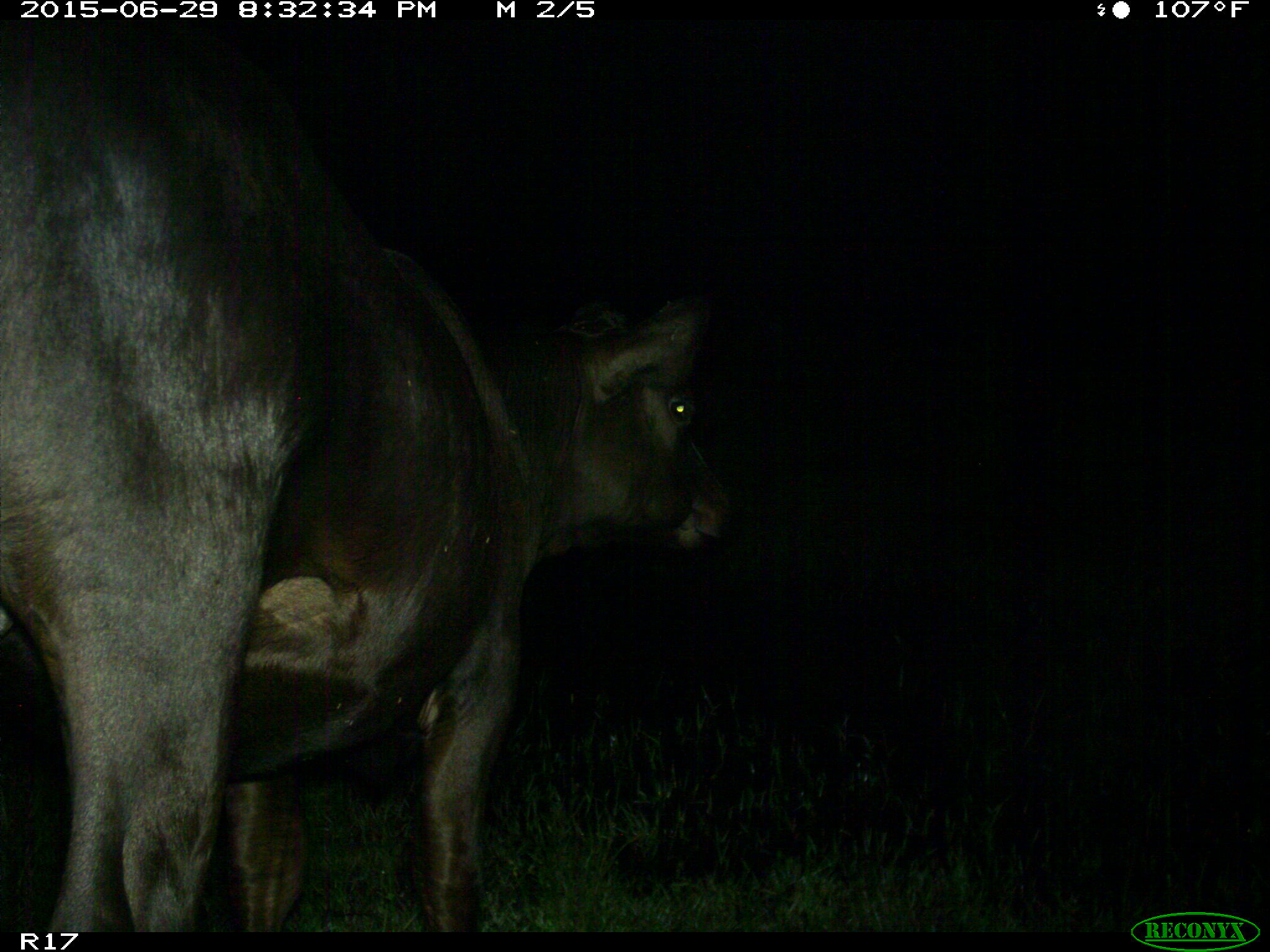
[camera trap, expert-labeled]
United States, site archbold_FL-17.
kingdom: Animalia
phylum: Chordata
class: Mammalia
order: Artiodactyla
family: Bovidae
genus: Bos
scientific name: Bos taurus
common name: domestic cow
Bos taurus (domestic cow).